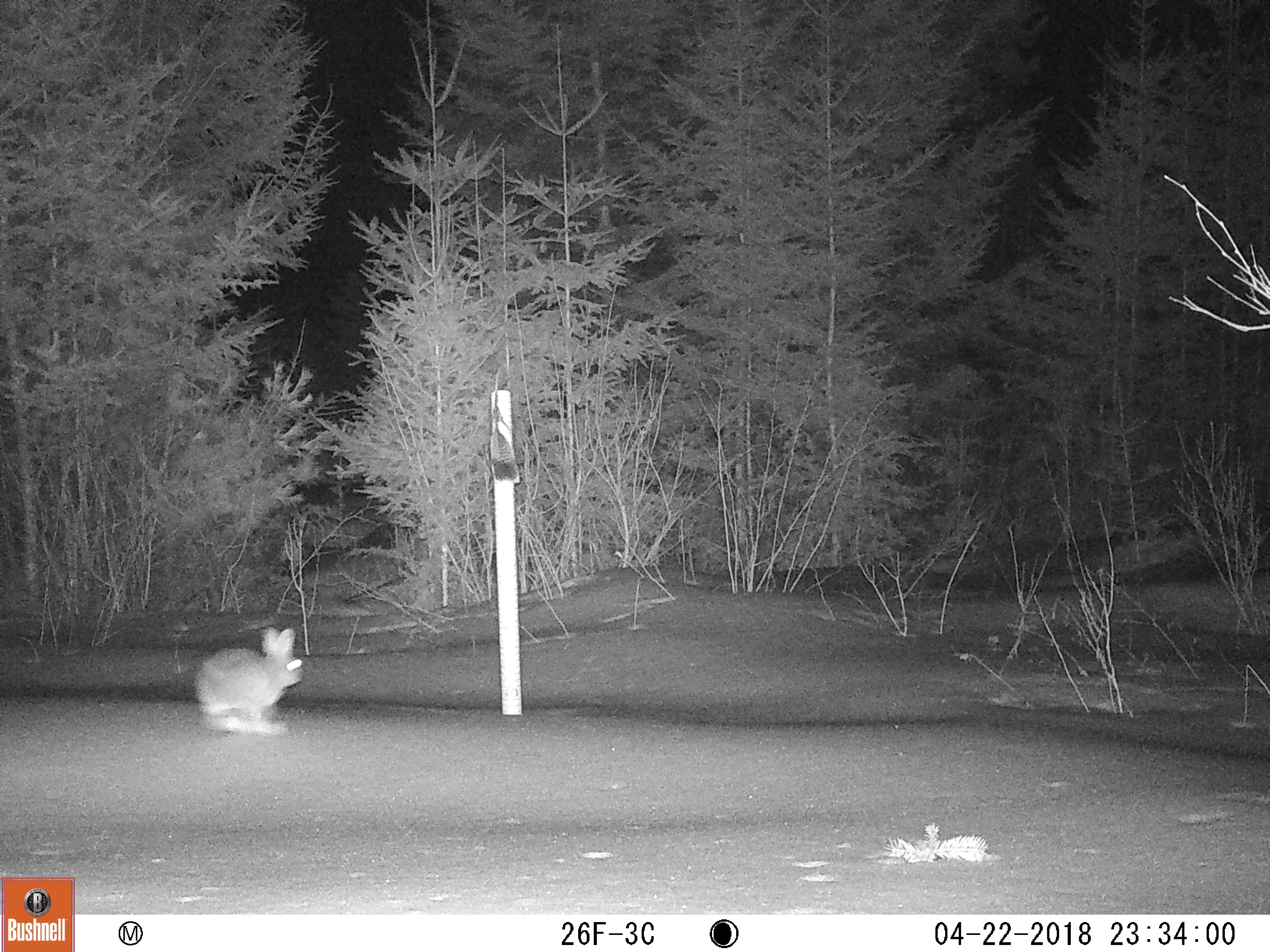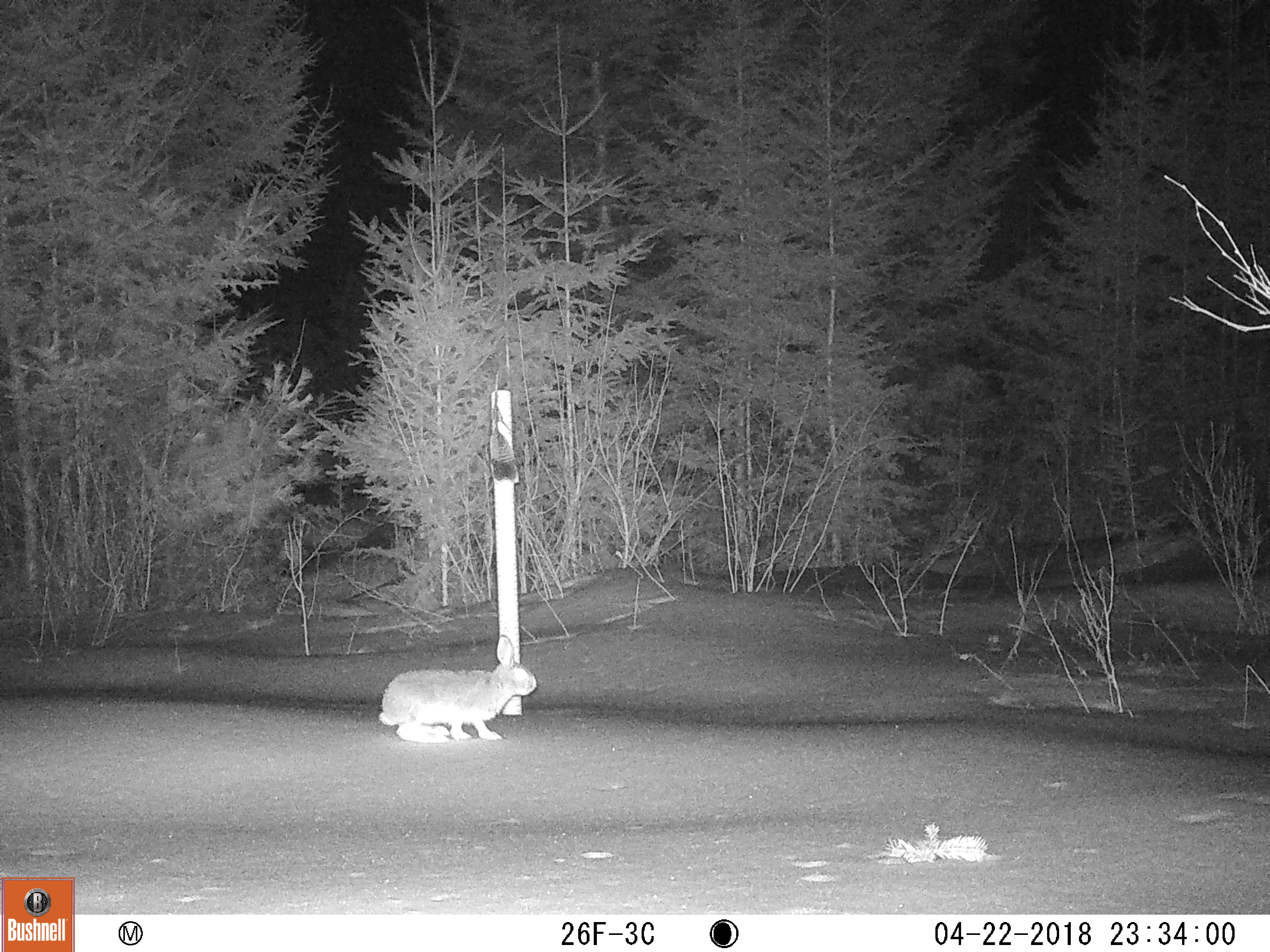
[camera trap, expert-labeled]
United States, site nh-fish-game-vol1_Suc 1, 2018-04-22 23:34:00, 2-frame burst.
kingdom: Animalia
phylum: Chordata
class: Mammalia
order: Lagomorpha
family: Leporidae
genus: Lepus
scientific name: Lepus americanus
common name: snowshoe hare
Snowshoe hare (Lepus americanus).